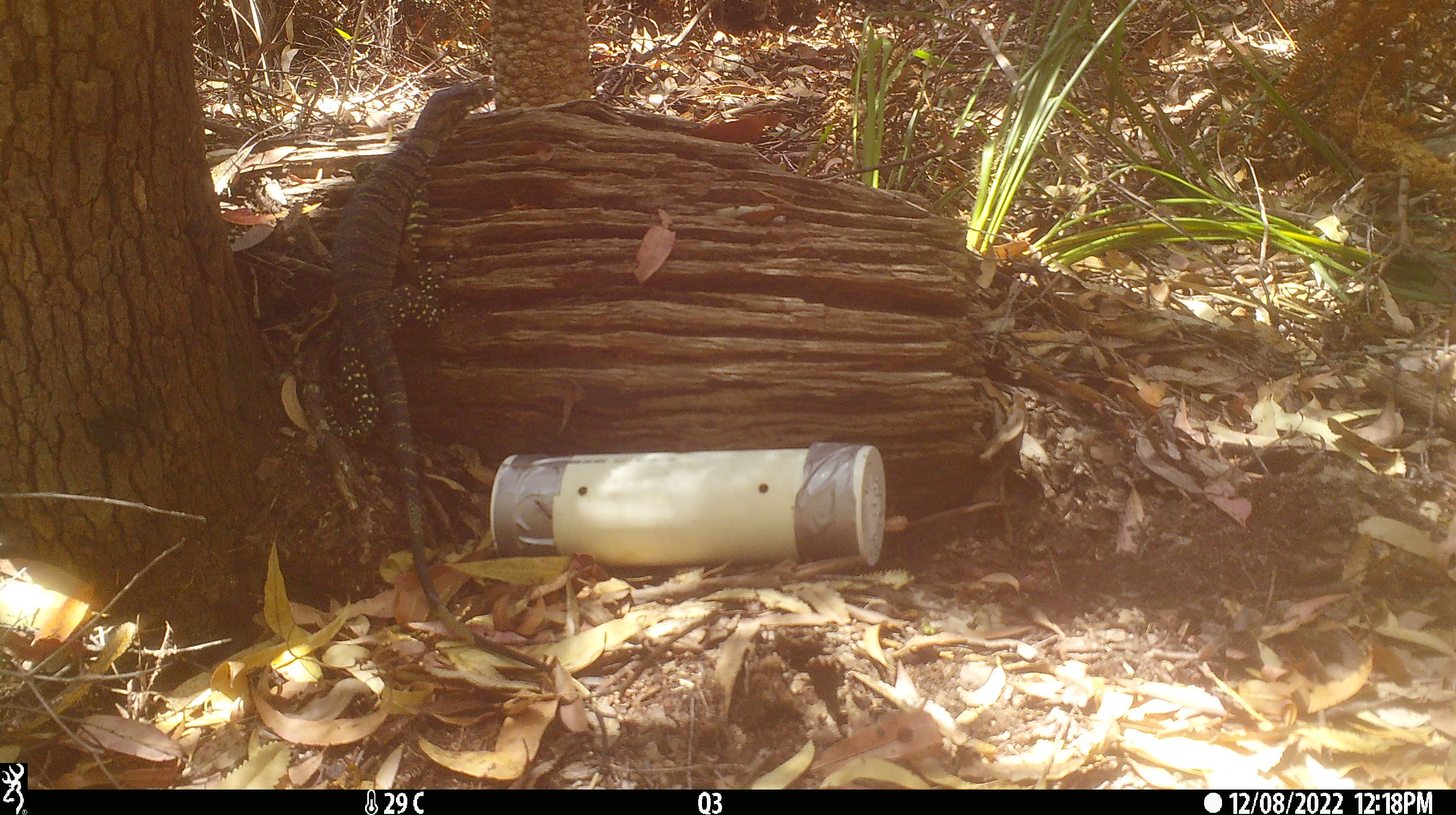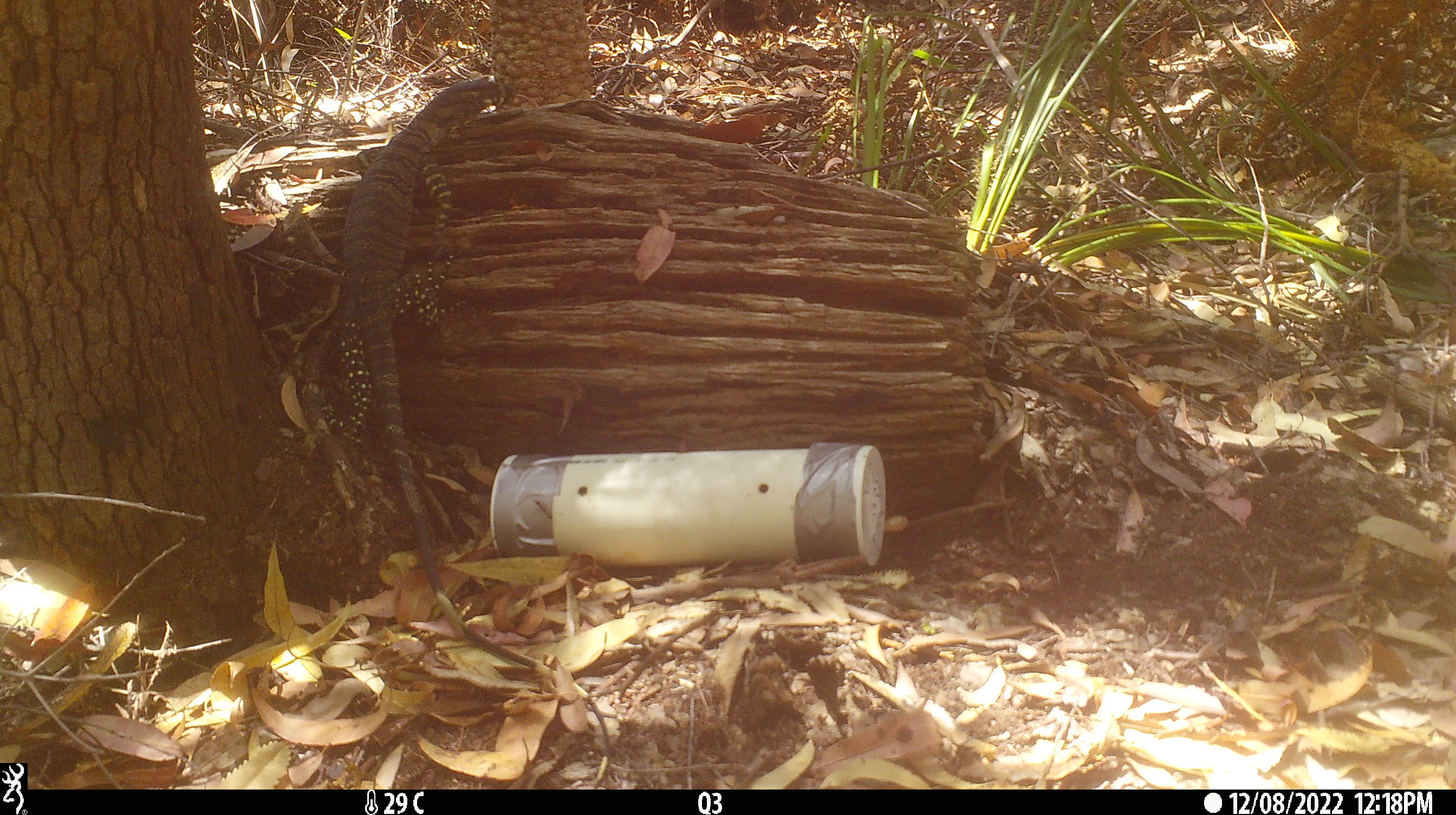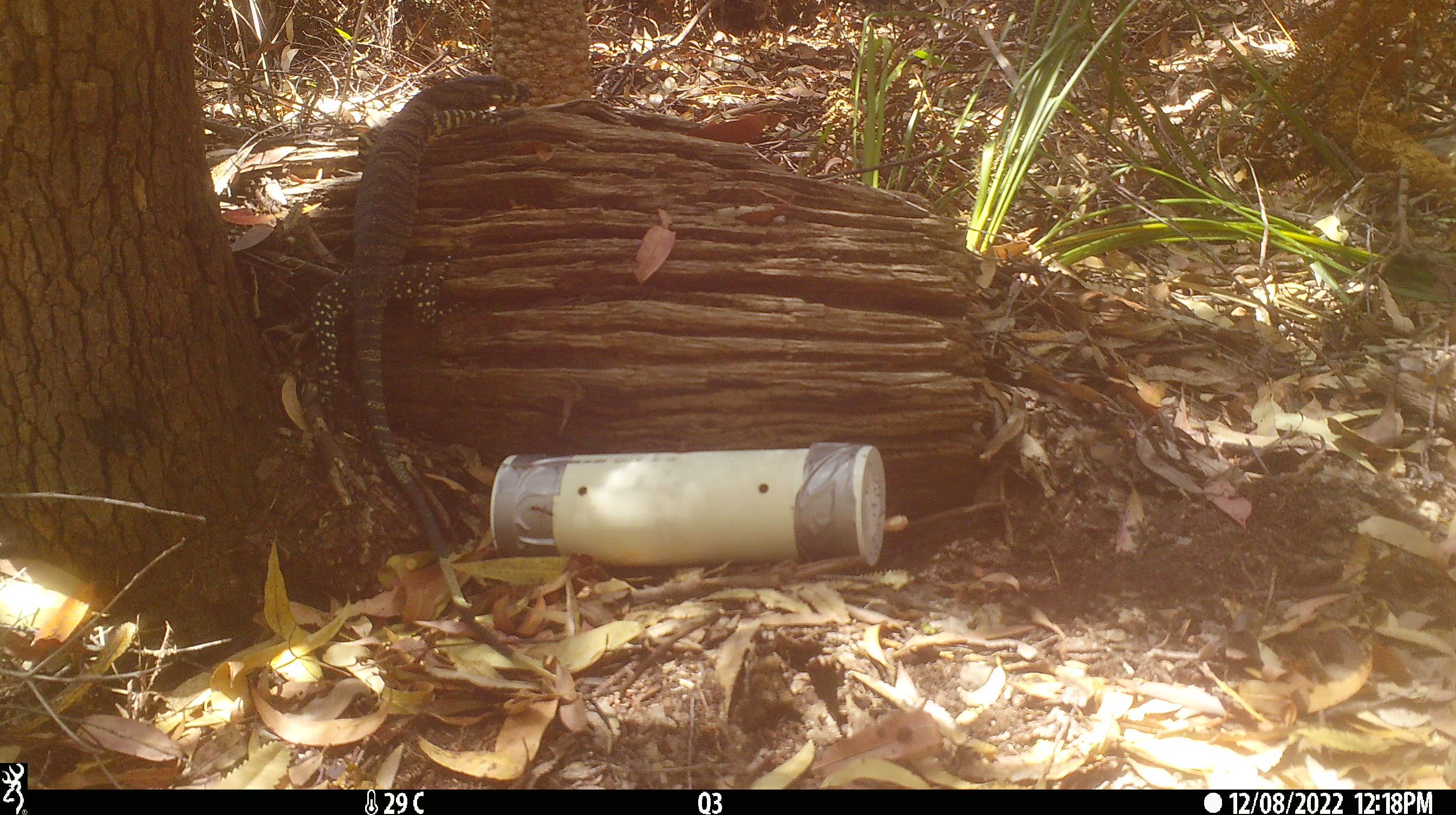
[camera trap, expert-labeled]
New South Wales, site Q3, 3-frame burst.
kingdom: Animalia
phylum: Chordata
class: Reptilia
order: Squamata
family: Varanidae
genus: Varanus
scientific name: Varanus varius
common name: lace monitor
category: goanna